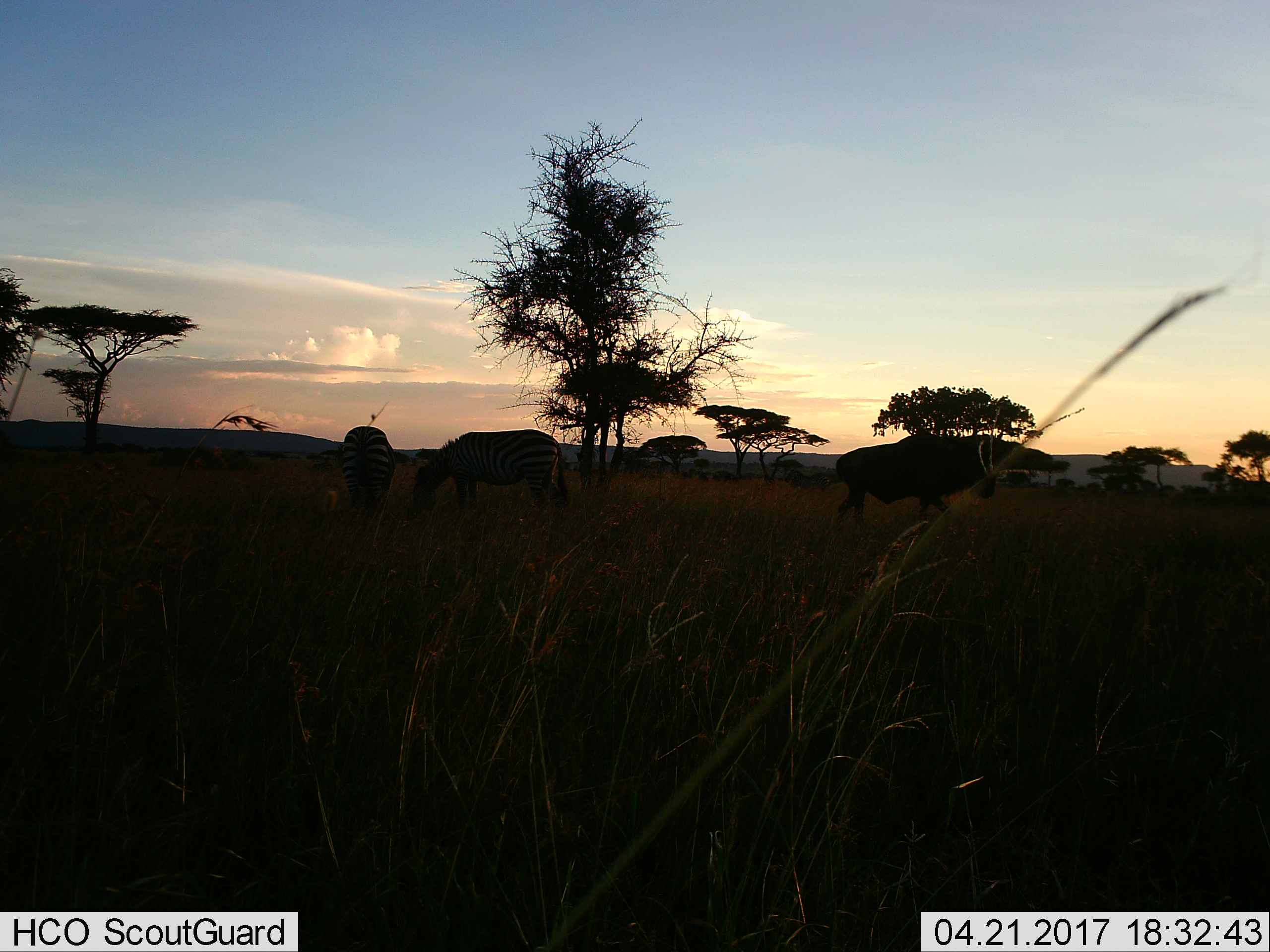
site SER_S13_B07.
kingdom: Animalia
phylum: Chordata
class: Mammalia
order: Perissodactyla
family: Equidae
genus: Equus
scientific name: Equus quagga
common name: plains zebra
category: zebraplains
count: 2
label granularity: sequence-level